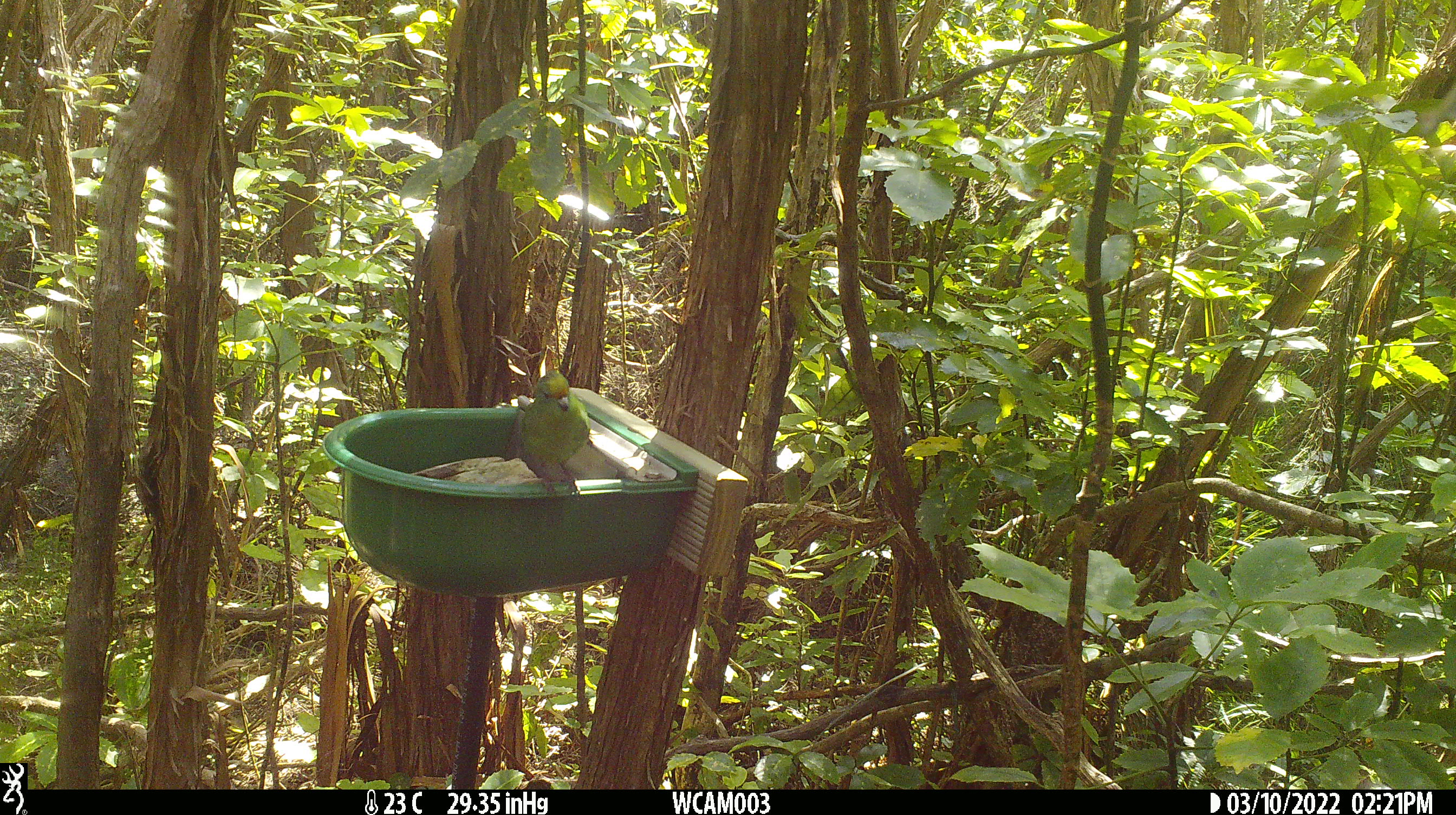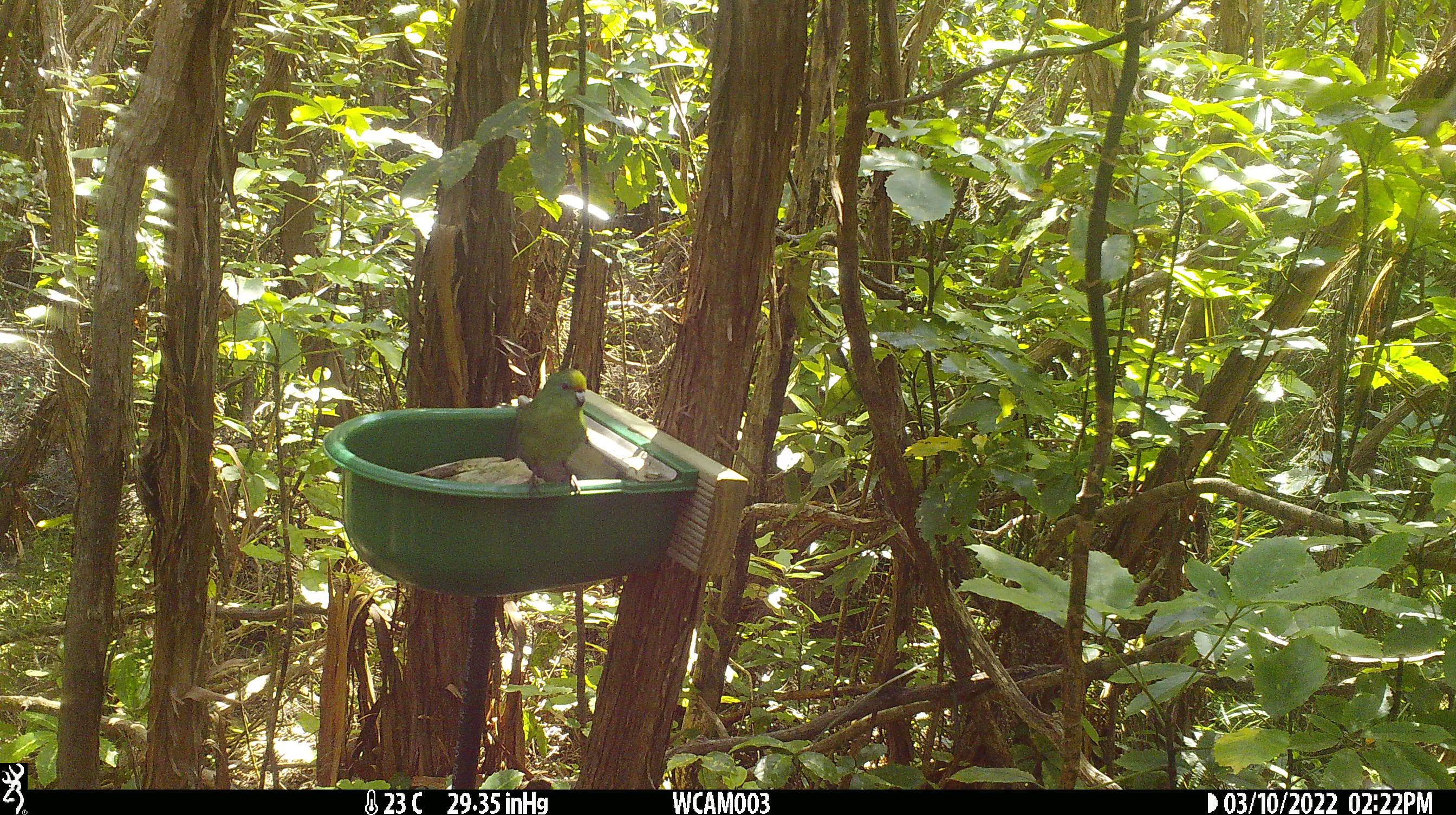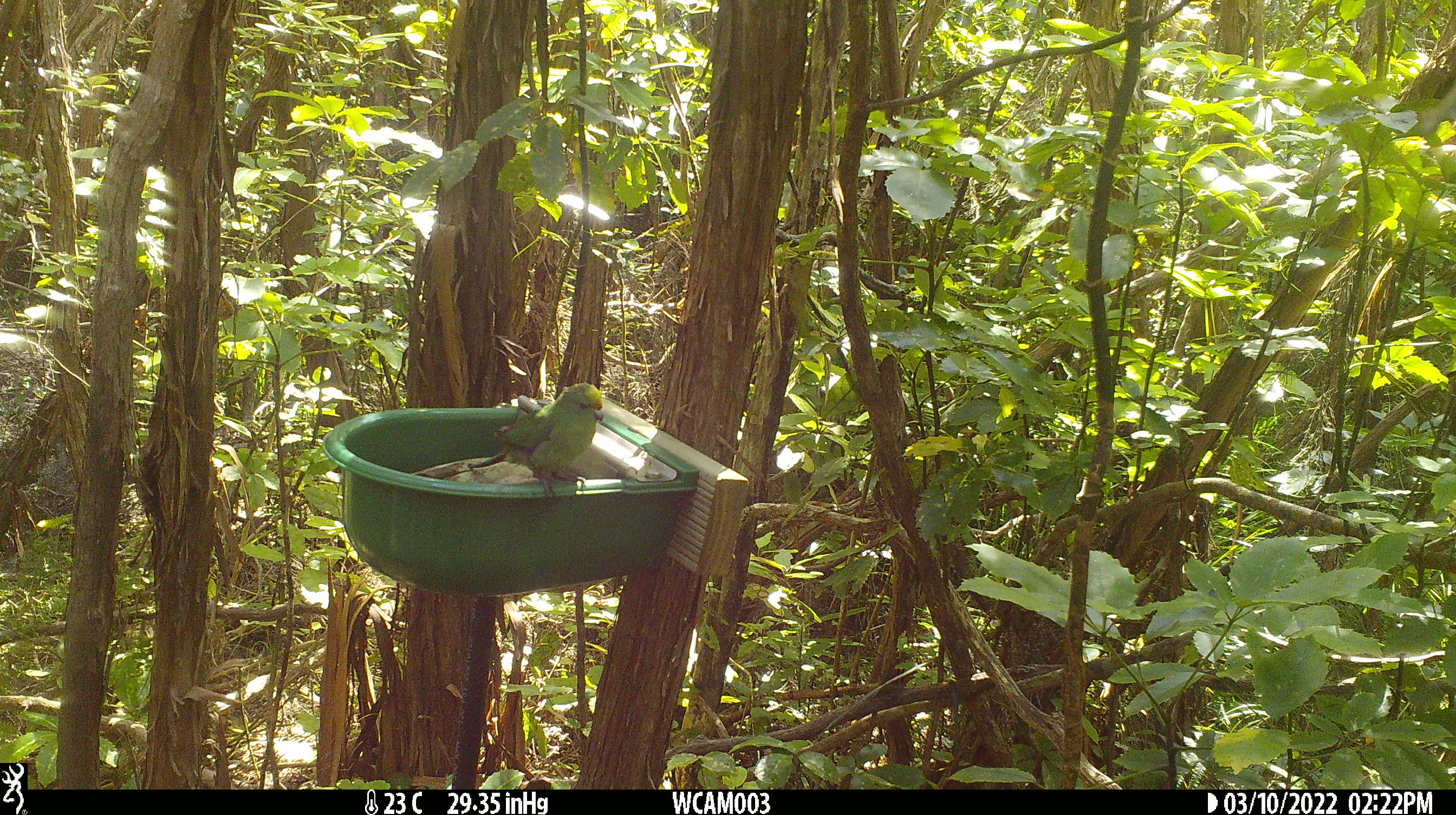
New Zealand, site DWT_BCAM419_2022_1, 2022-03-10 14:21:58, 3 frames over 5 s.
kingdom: Animalia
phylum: Chordata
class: Aves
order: Psittaciformes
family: Psittaculidae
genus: Cyanoramphus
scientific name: Cyanoramphus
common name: parakeet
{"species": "parakeet (Cyanoramphus)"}